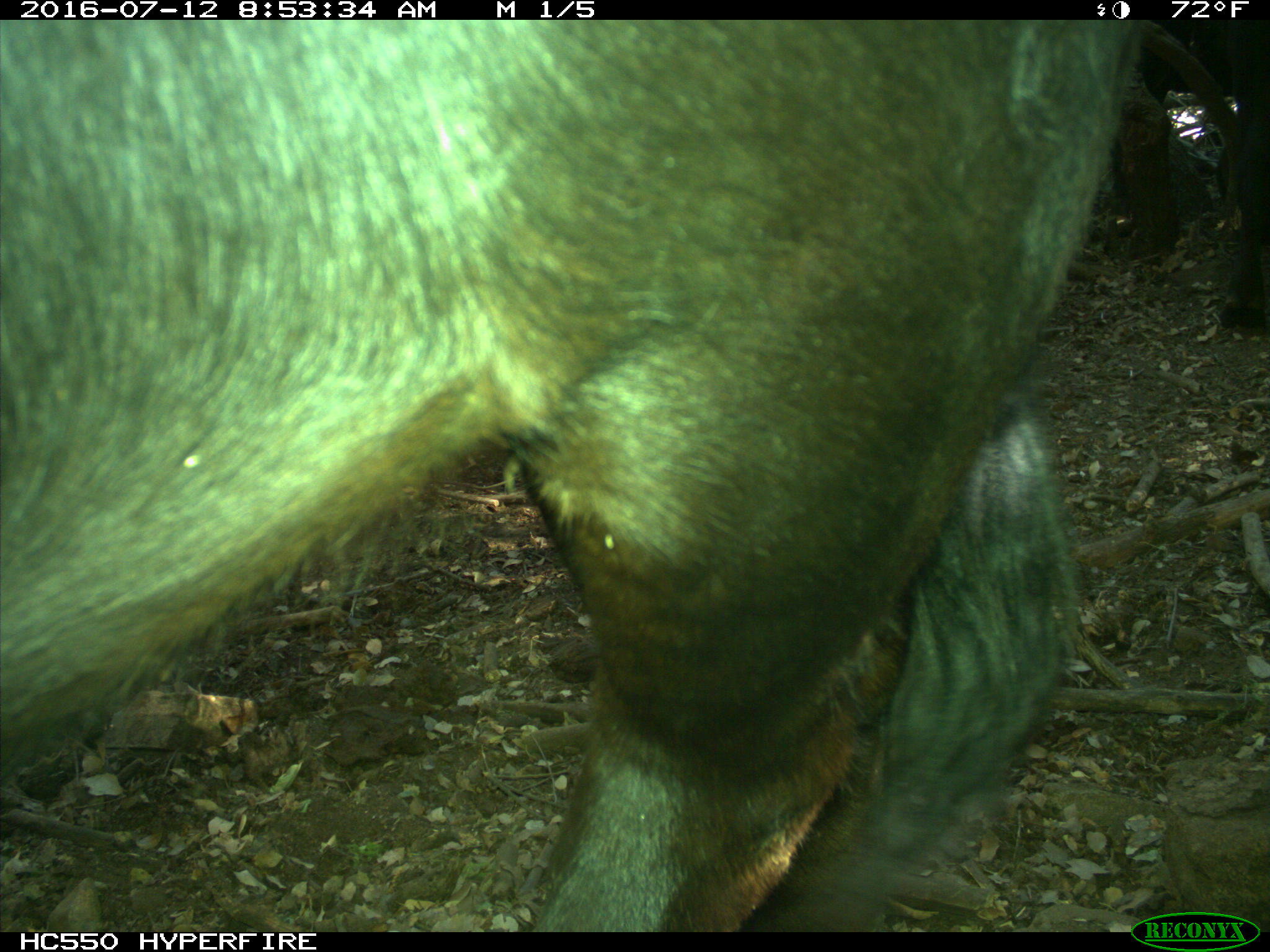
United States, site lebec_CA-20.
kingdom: Animalia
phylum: Chordata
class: Mammalia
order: Artiodactyla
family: Bovidae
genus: Bos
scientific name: Bos taurus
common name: domestic cow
Bos taurus (domestic cow).